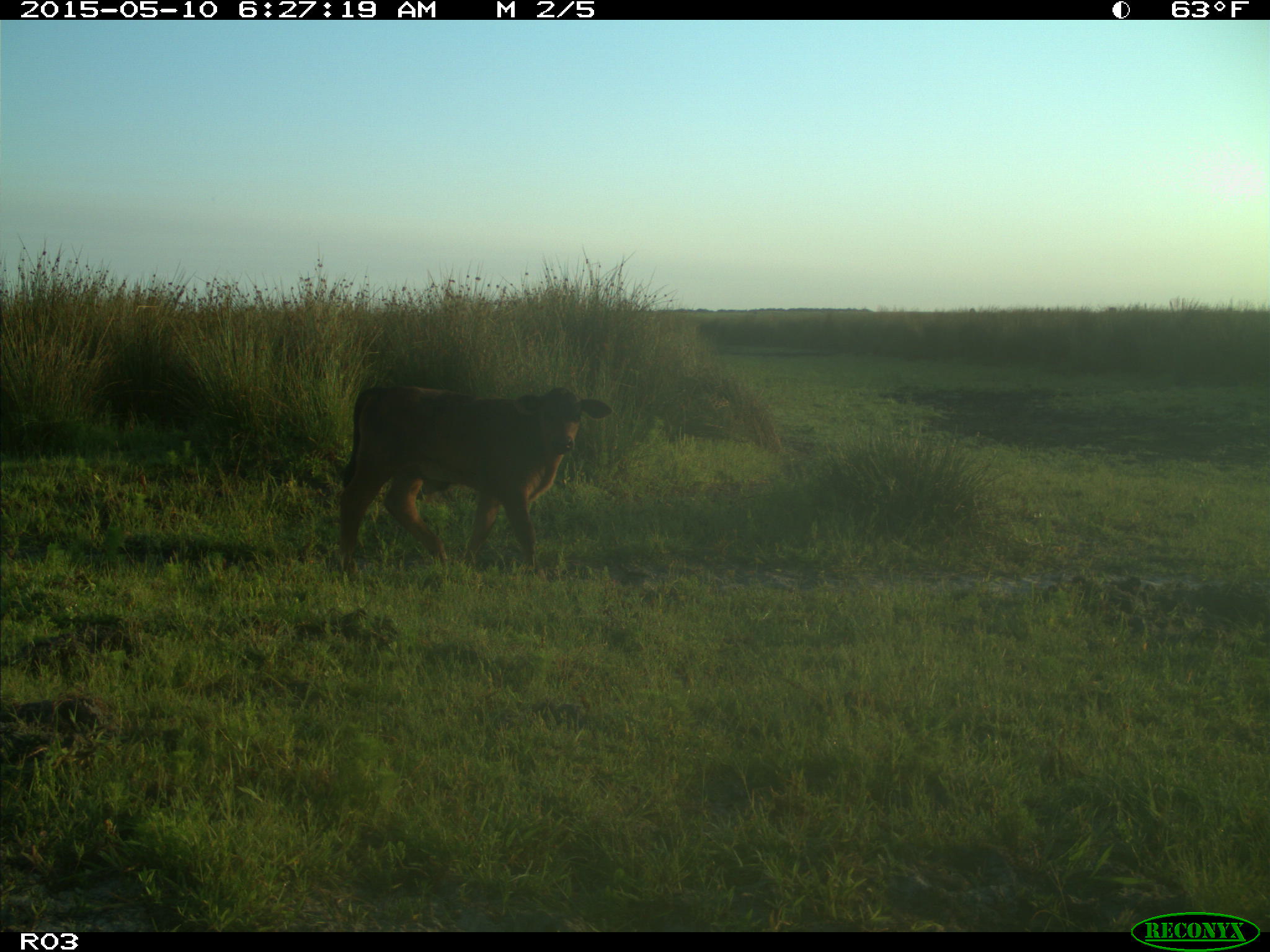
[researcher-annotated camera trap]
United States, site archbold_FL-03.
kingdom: Animalia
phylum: Chordata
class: Mammalia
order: Artiodactyla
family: Bovidae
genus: Bos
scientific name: Bos taurus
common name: domestic cow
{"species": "Bos taurus (domestic cow)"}